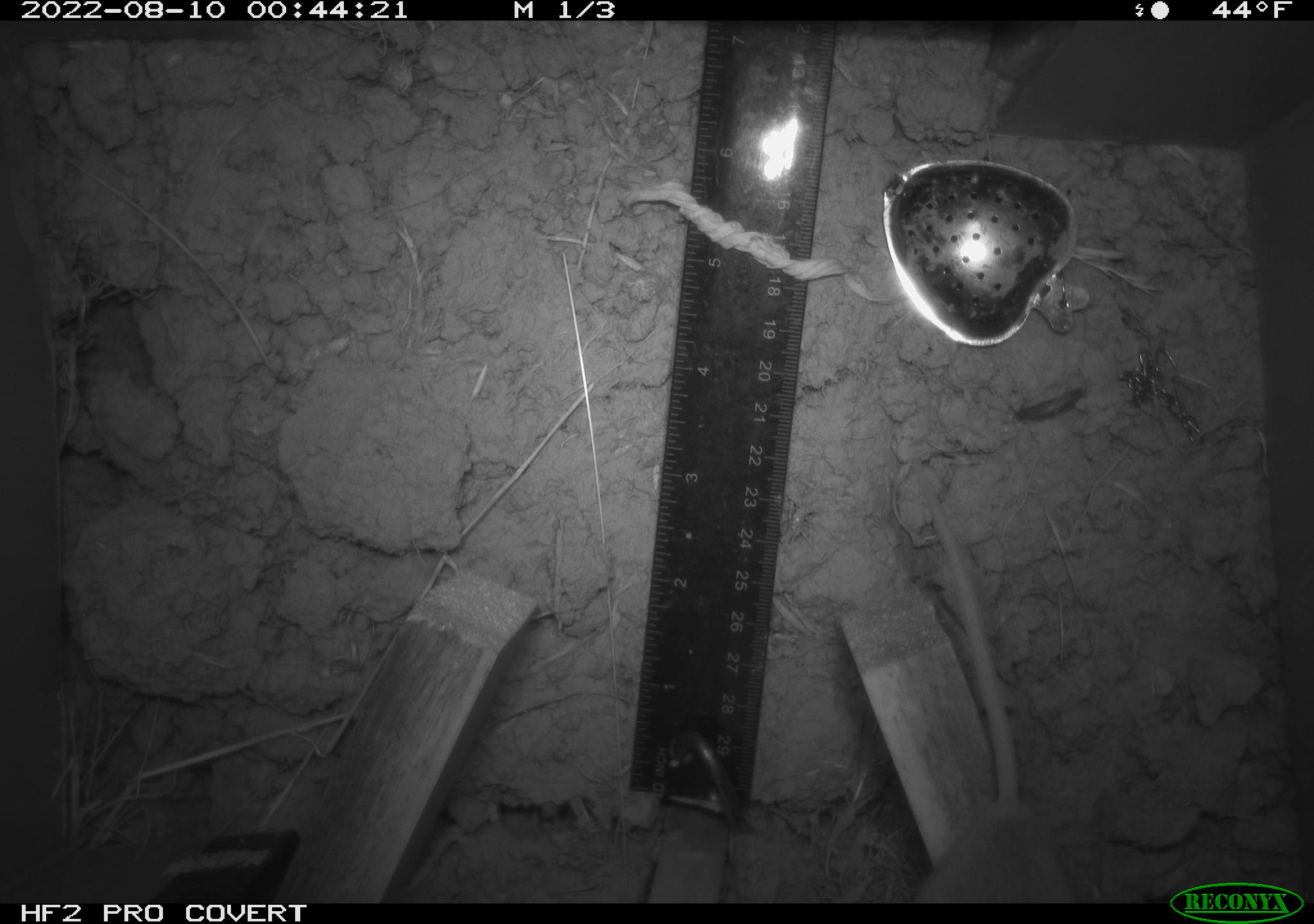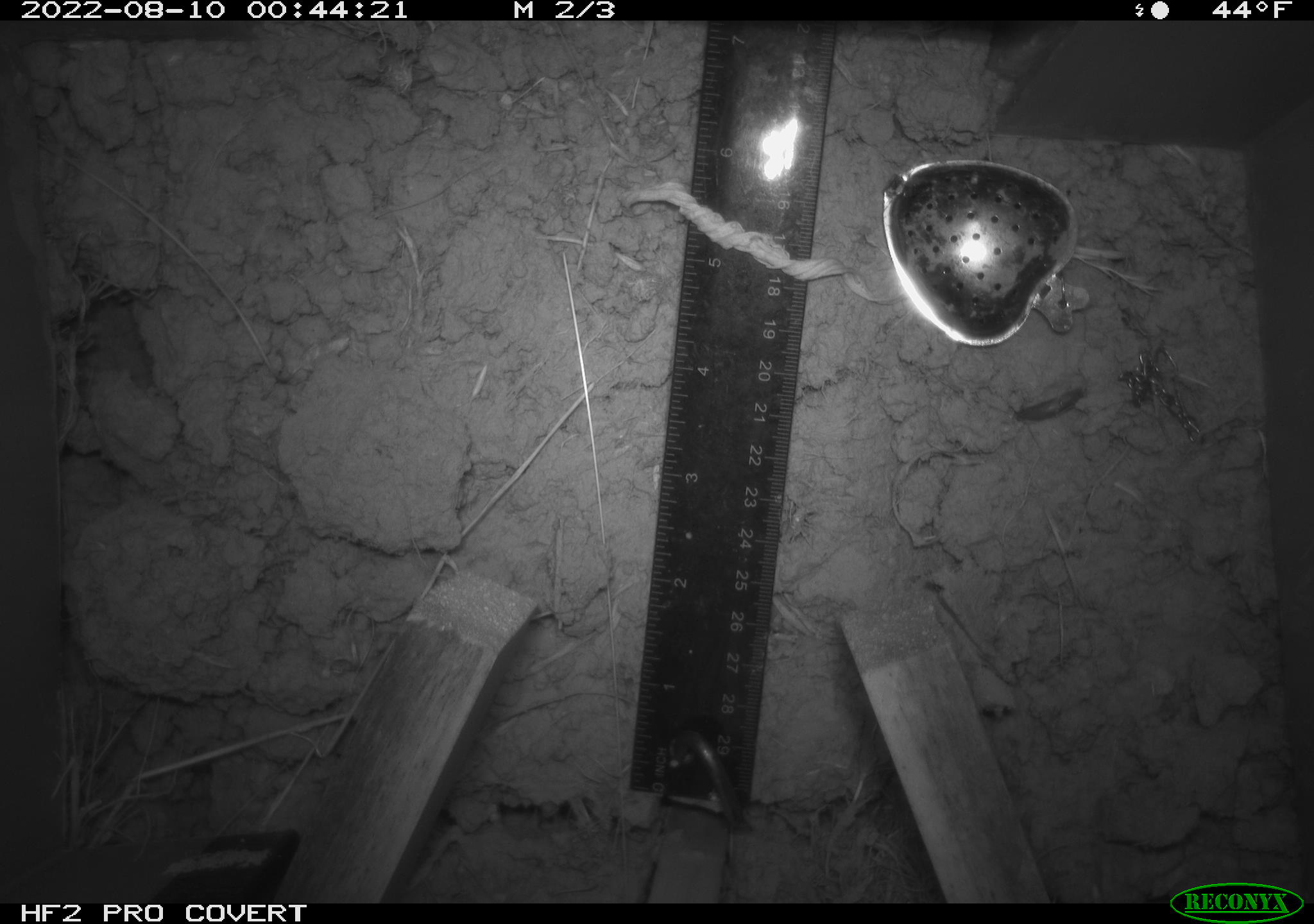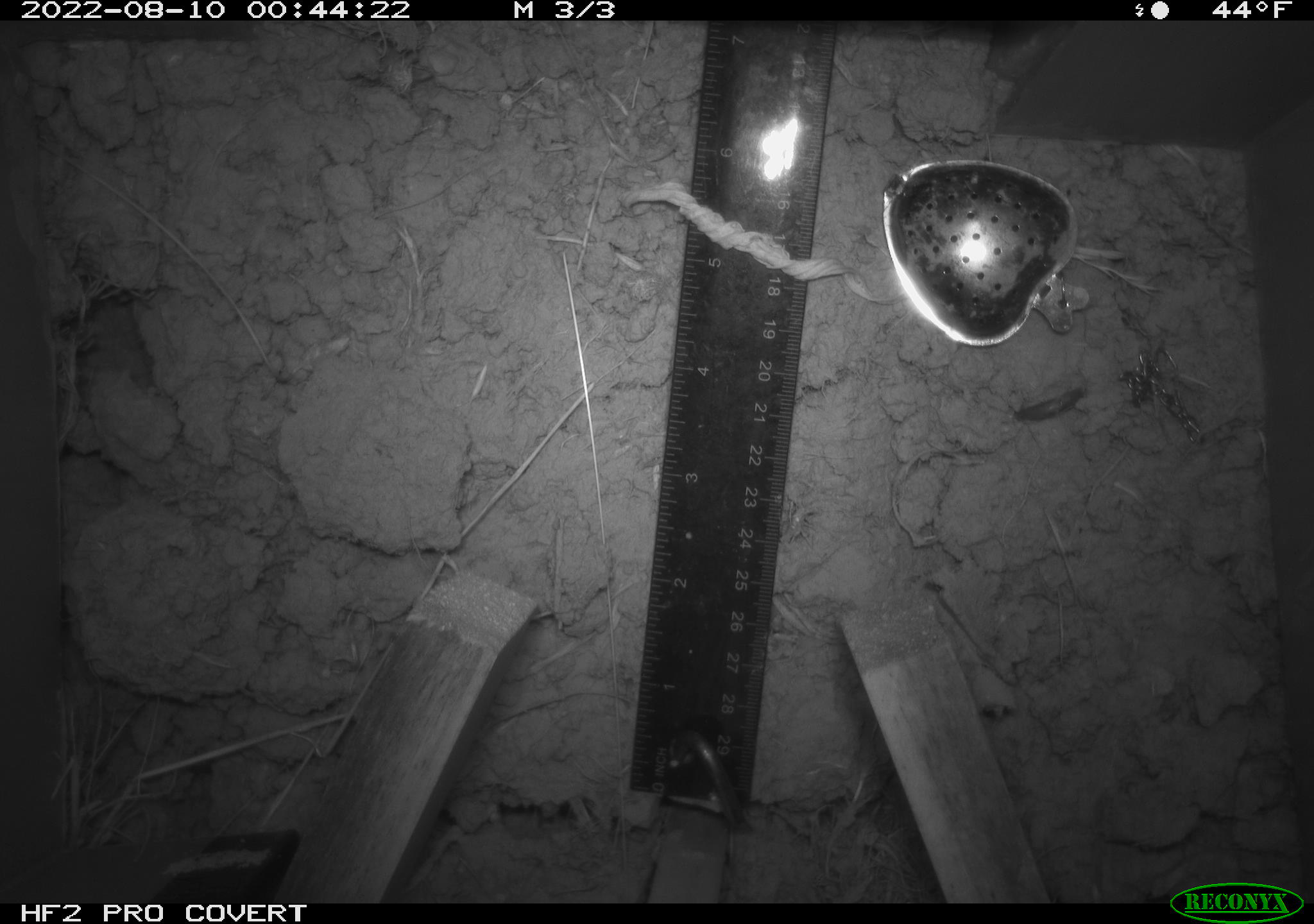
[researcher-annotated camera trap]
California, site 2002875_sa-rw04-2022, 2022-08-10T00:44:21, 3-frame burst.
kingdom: Animalia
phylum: Chordata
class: Mammalia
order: Rodentia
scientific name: Rodentia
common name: mouse species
Mouse species (Rodentia).